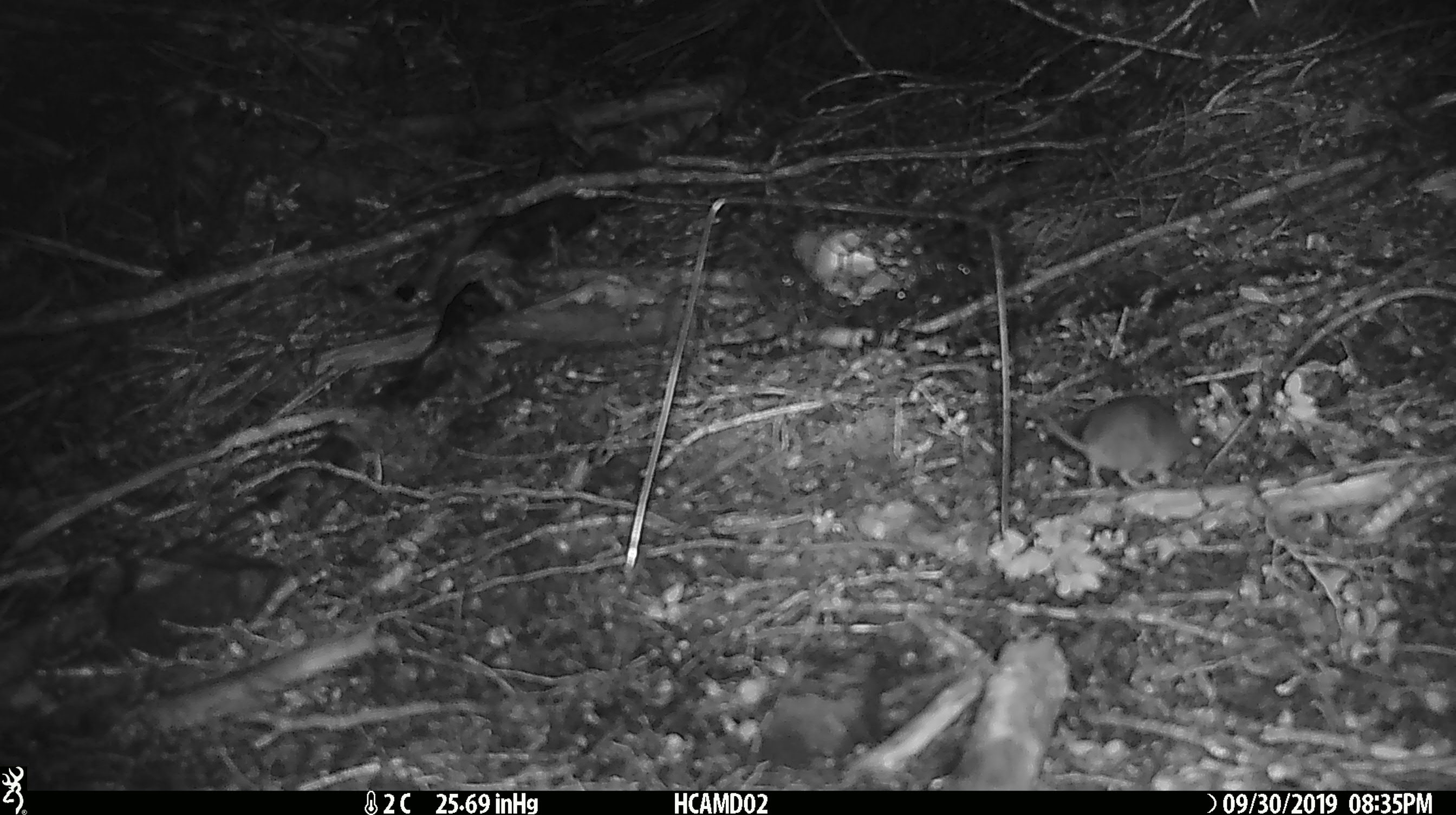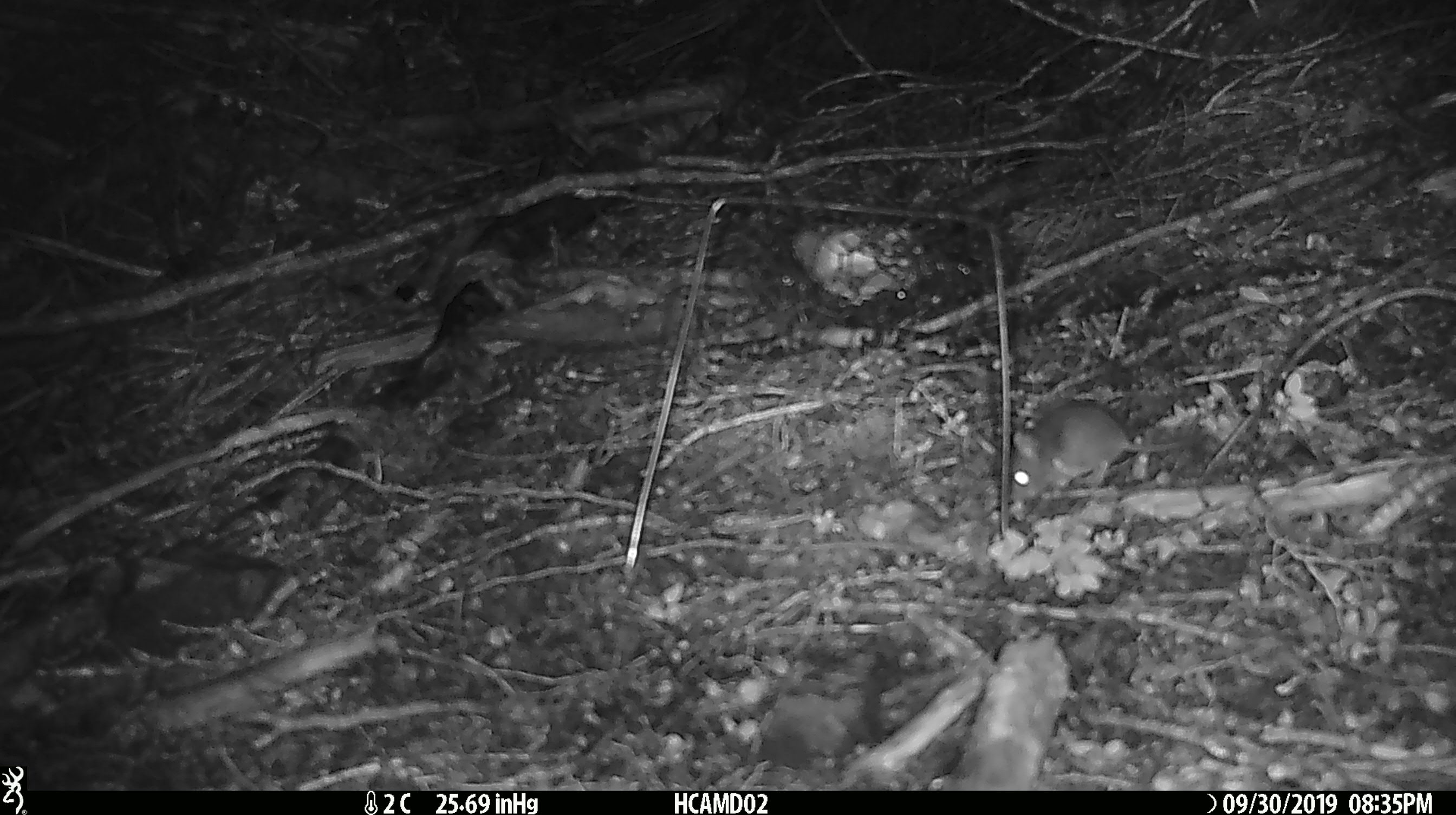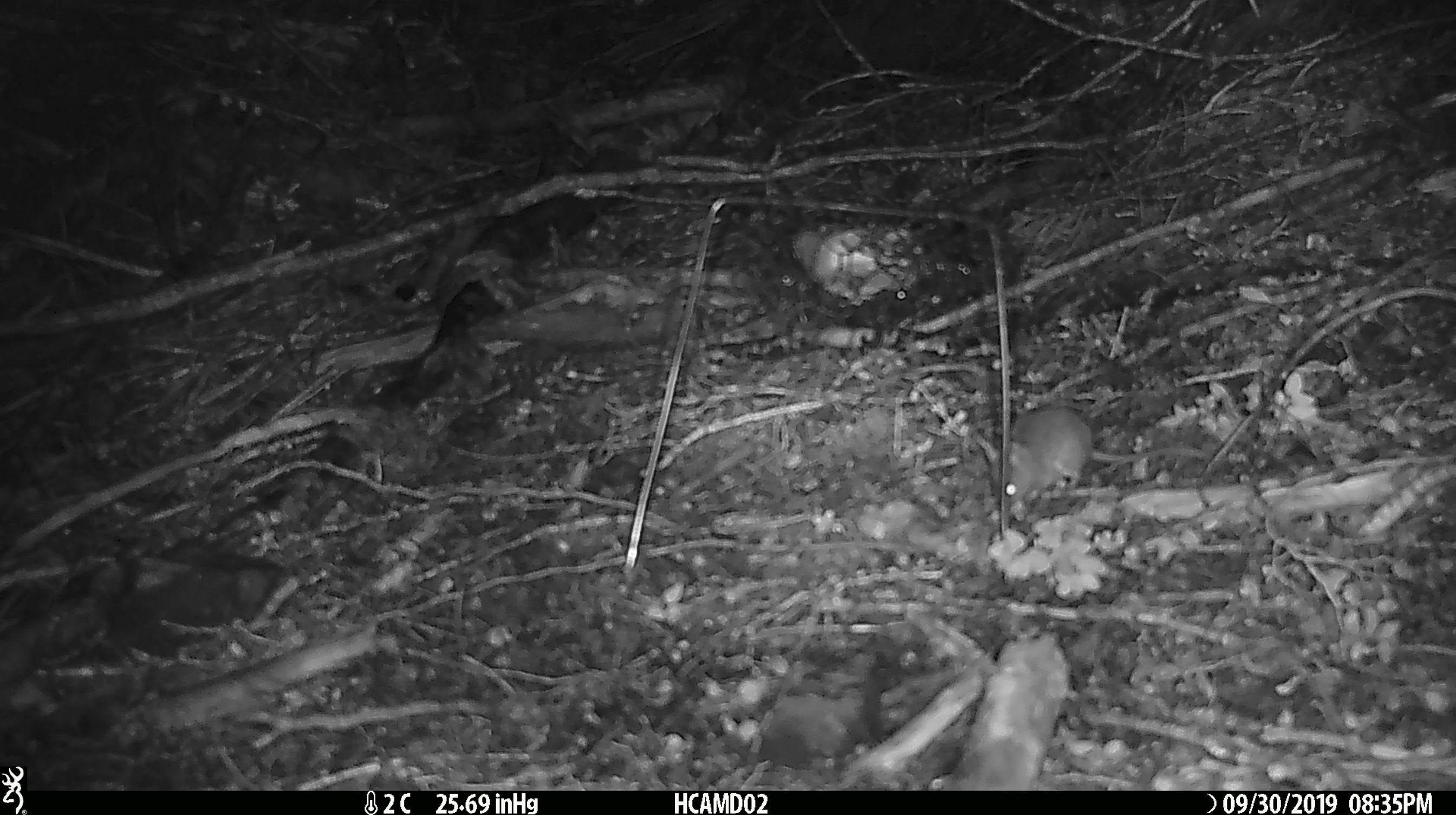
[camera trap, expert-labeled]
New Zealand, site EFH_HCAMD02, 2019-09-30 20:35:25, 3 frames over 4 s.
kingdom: Animalia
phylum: Chordata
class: Mammalia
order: Rodentia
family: Muridae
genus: Mus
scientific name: Mus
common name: mouse